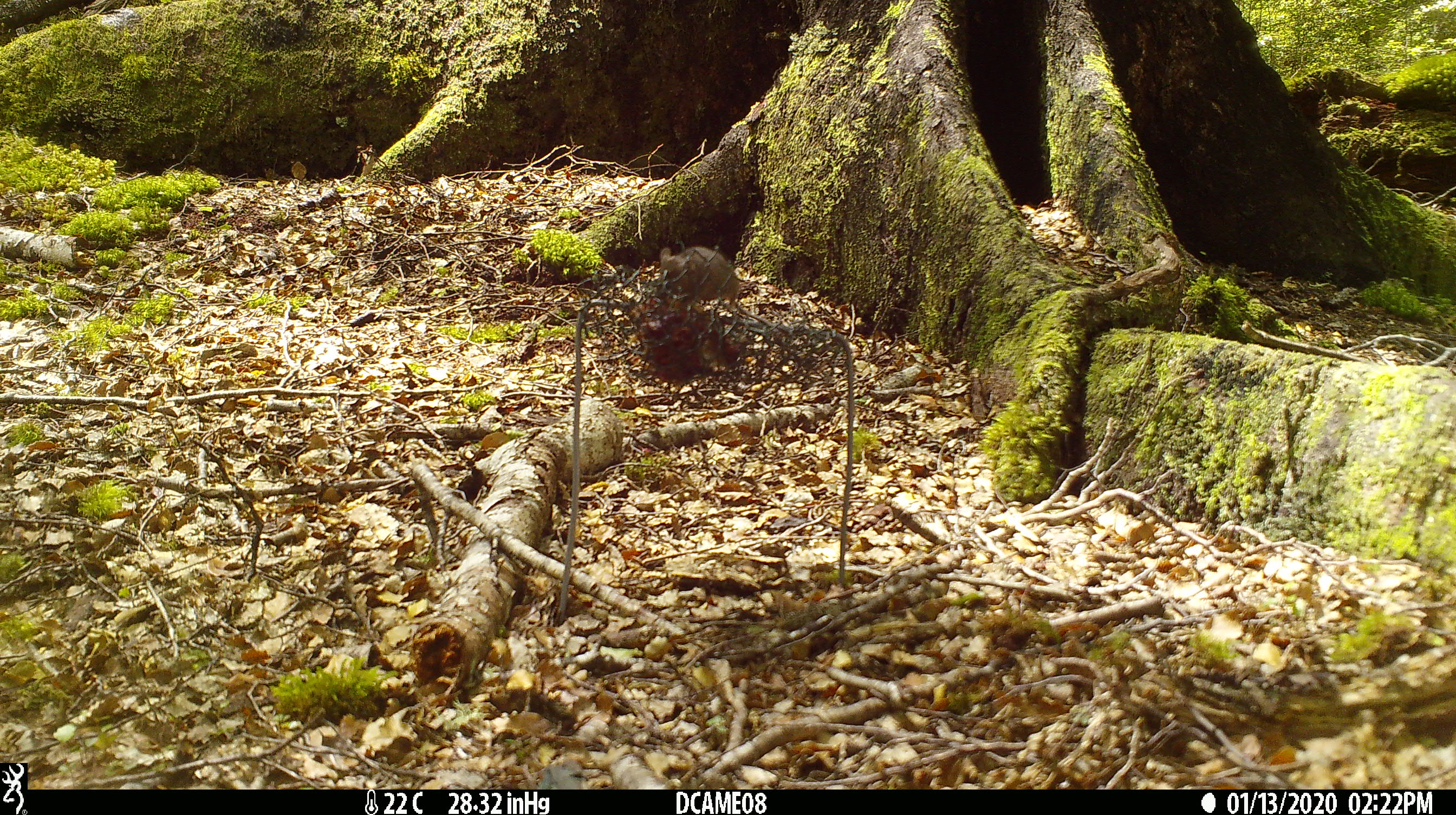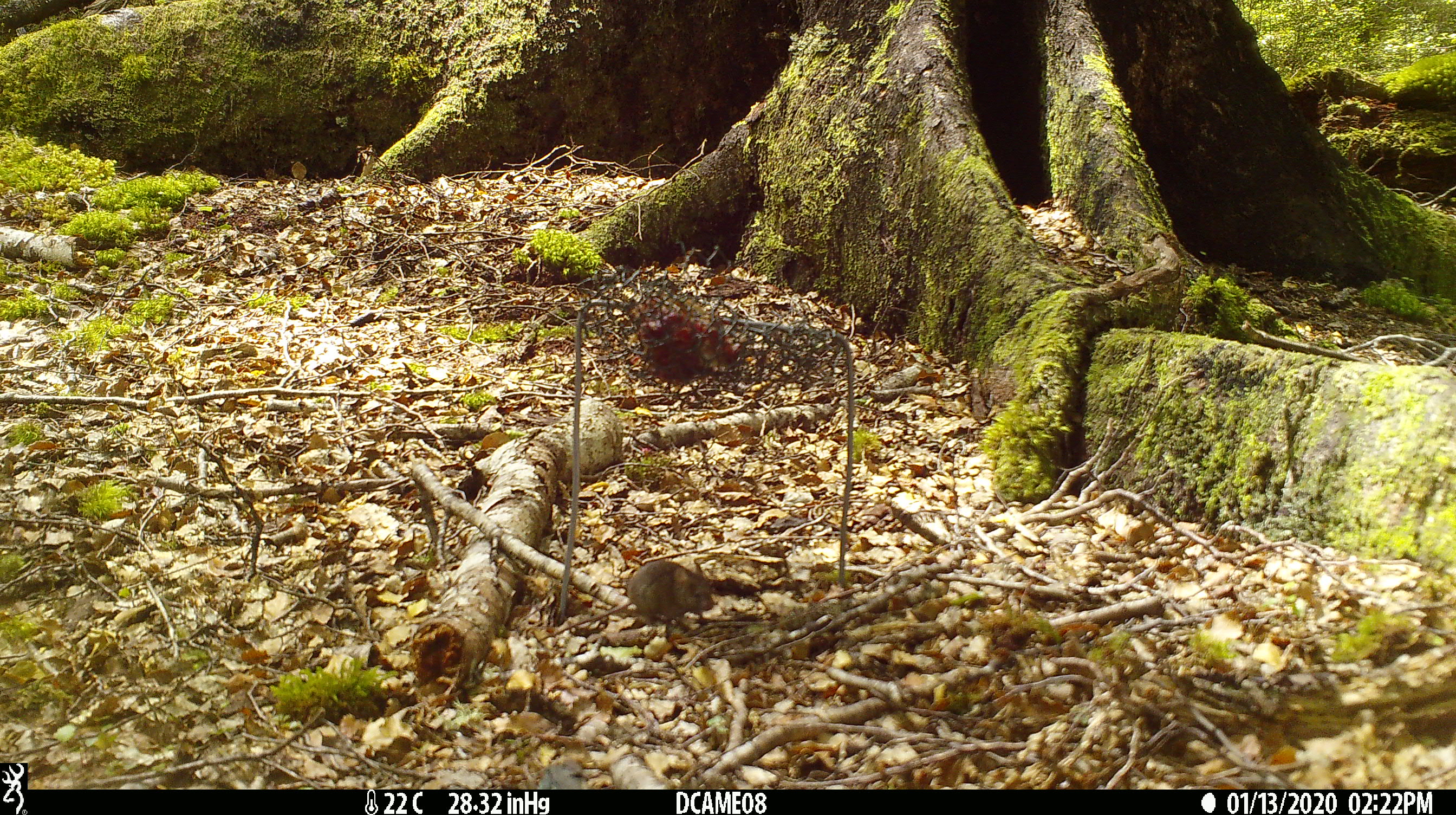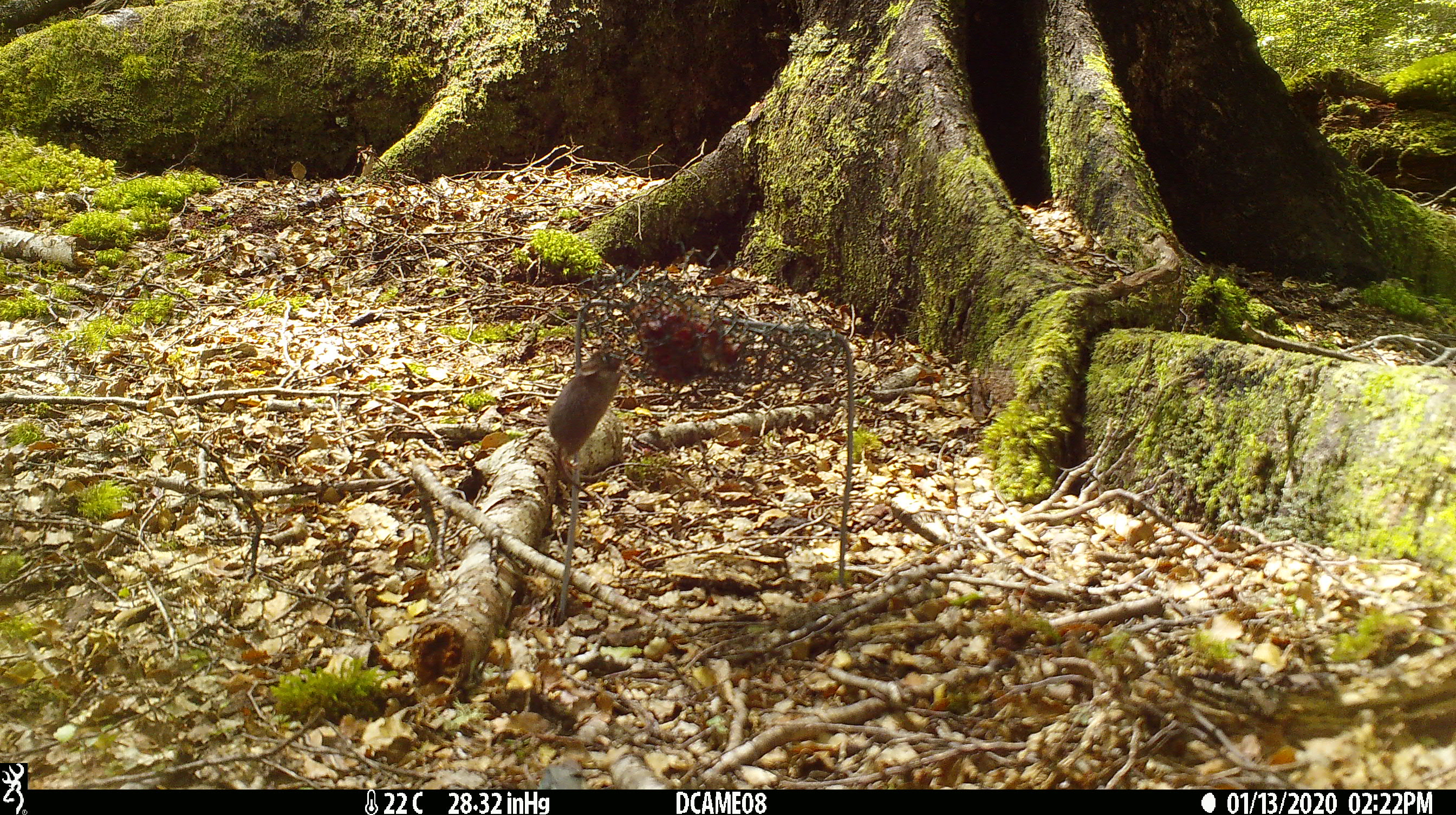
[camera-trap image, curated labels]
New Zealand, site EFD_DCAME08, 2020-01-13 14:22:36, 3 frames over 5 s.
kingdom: Animalia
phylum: Chordata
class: Mammalia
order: Rodentia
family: Muridae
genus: Mus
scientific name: Mus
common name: mouse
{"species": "mouse (Mus)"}